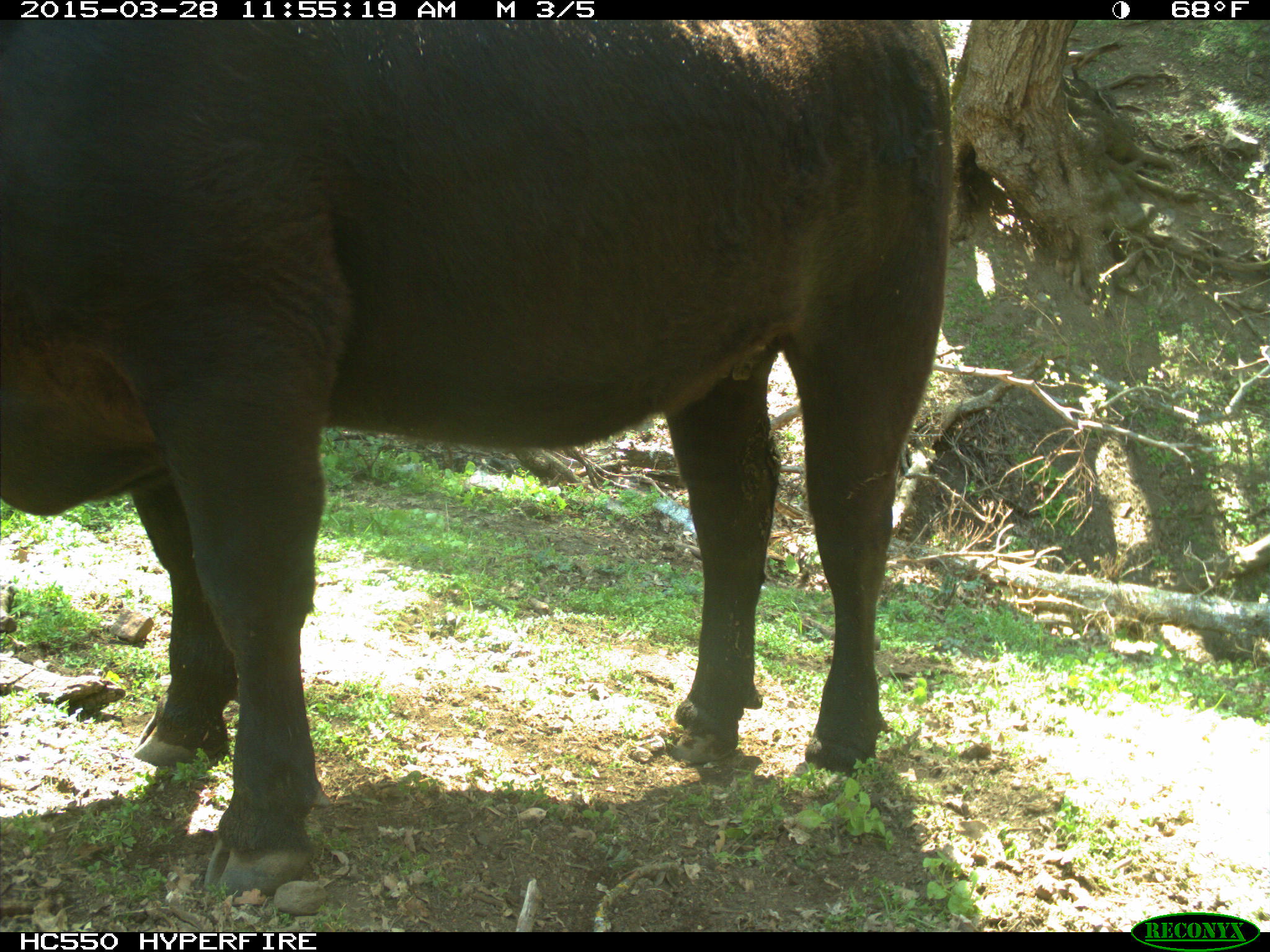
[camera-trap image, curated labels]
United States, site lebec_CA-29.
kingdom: Animalia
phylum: Chordata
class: Mammalia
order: Artiodactyla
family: Bovidae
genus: Bos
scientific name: Bos taurus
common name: domestic cow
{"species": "Bos taurus (domestic cow)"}